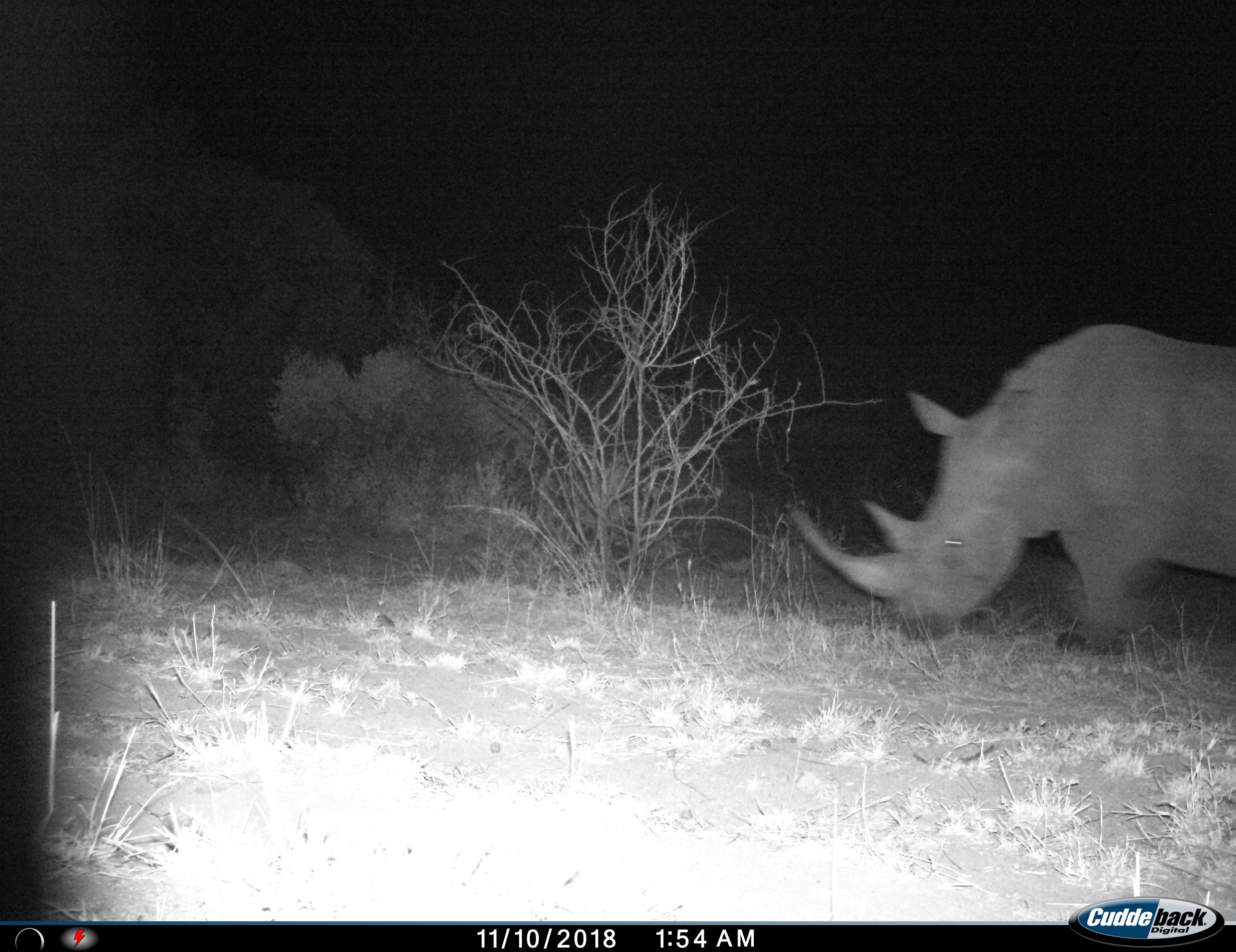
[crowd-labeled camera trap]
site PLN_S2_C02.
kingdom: Animalia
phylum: Chordata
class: Mammalia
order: Perissodactyla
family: Rhinocerotidae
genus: Ceratotherium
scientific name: Ceratotherium simum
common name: white rhinoceros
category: rhinoceroswhite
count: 1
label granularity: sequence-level